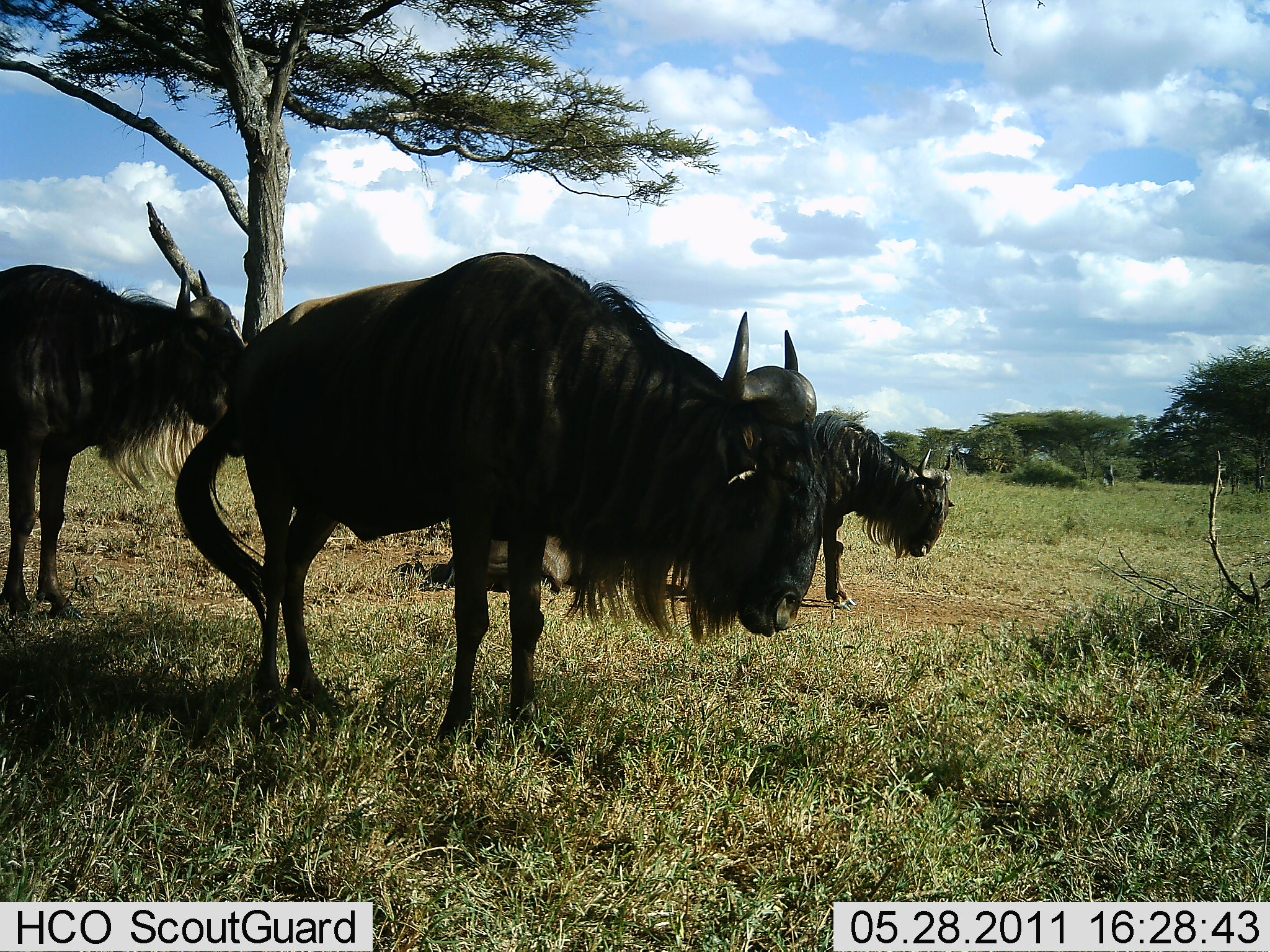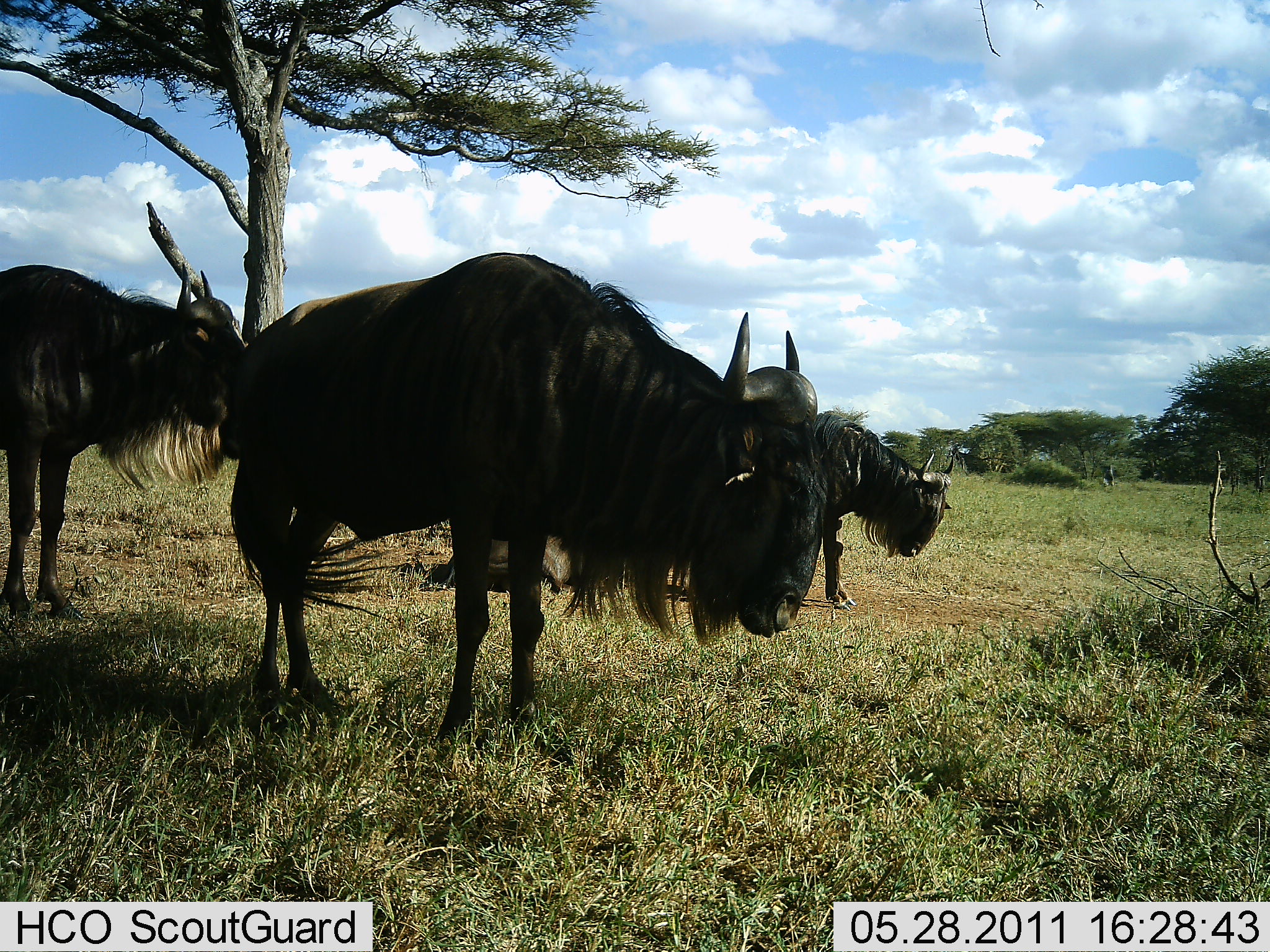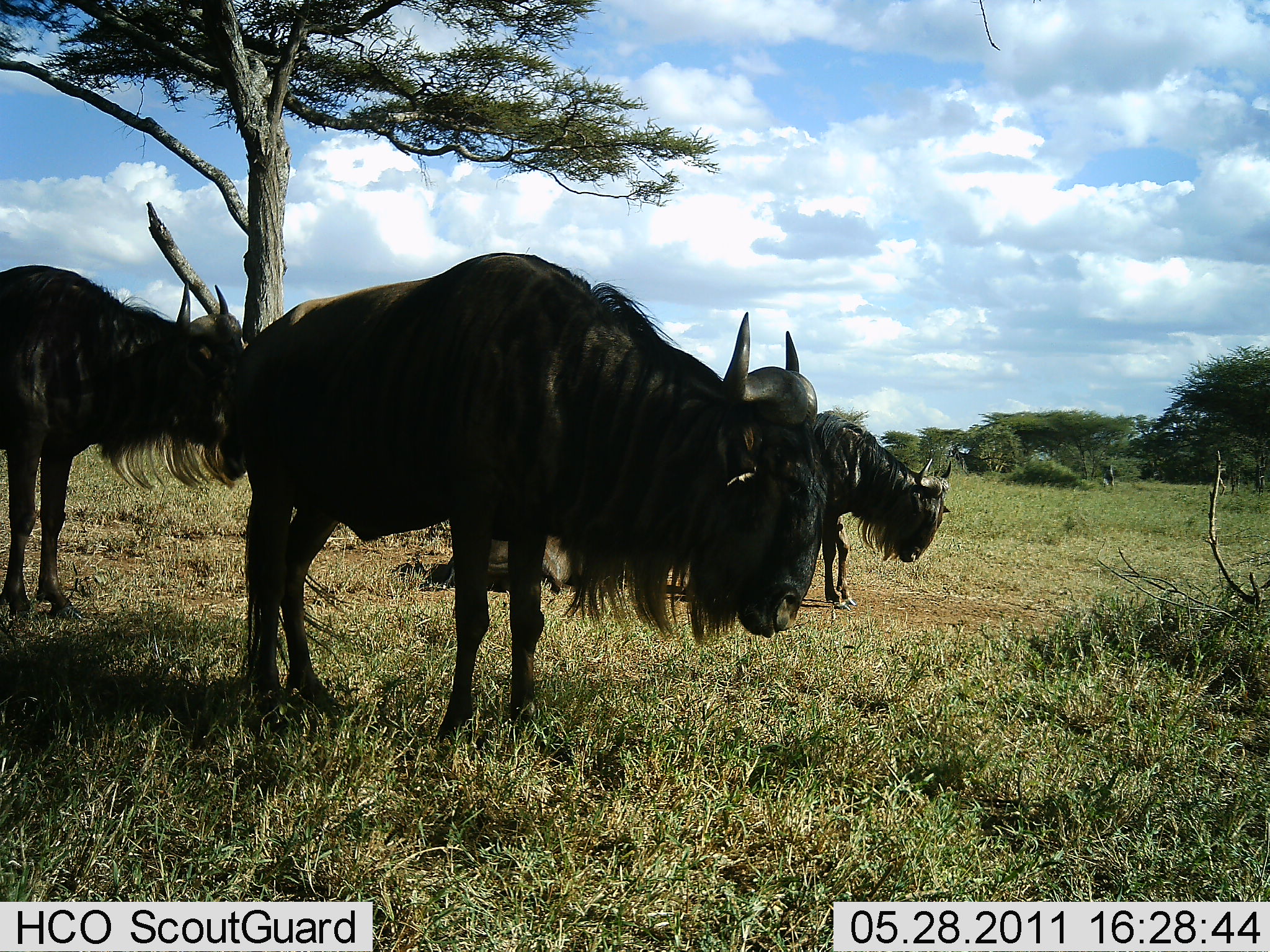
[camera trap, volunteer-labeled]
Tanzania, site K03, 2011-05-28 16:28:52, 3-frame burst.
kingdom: Animalia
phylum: Chordata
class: Mammalia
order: Artiodactyla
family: Bovidae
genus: Connochaetes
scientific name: Connochaetes taurinus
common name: blue wildebeest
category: wildebeest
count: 3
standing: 91%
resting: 27%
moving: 9%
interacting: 0%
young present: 0%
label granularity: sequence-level